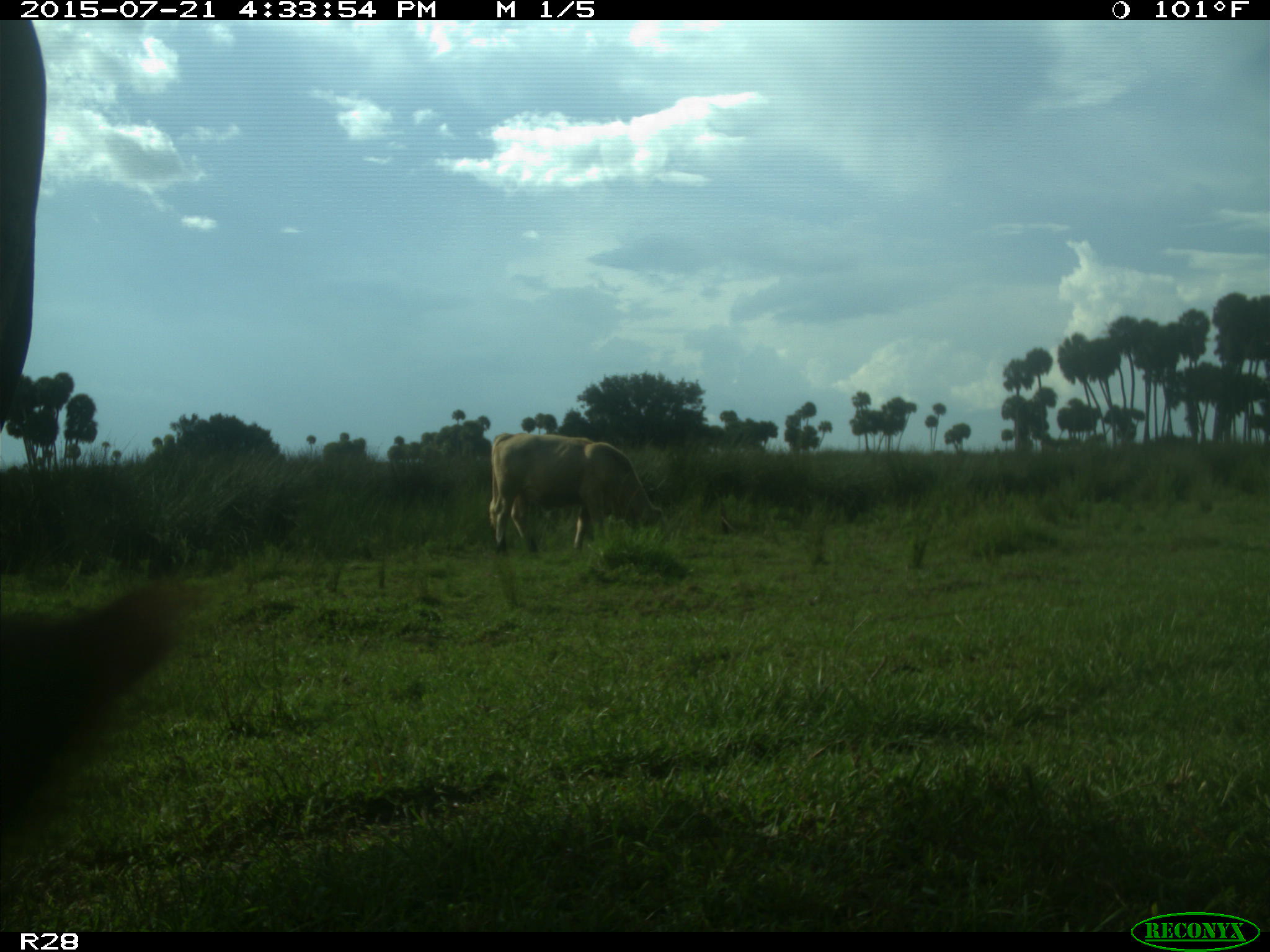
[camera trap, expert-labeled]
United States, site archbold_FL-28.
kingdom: Animalia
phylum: Chordata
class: Mammalia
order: Artiodactyla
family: Bovidae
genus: Bos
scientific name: Bos taurus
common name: domestic cow